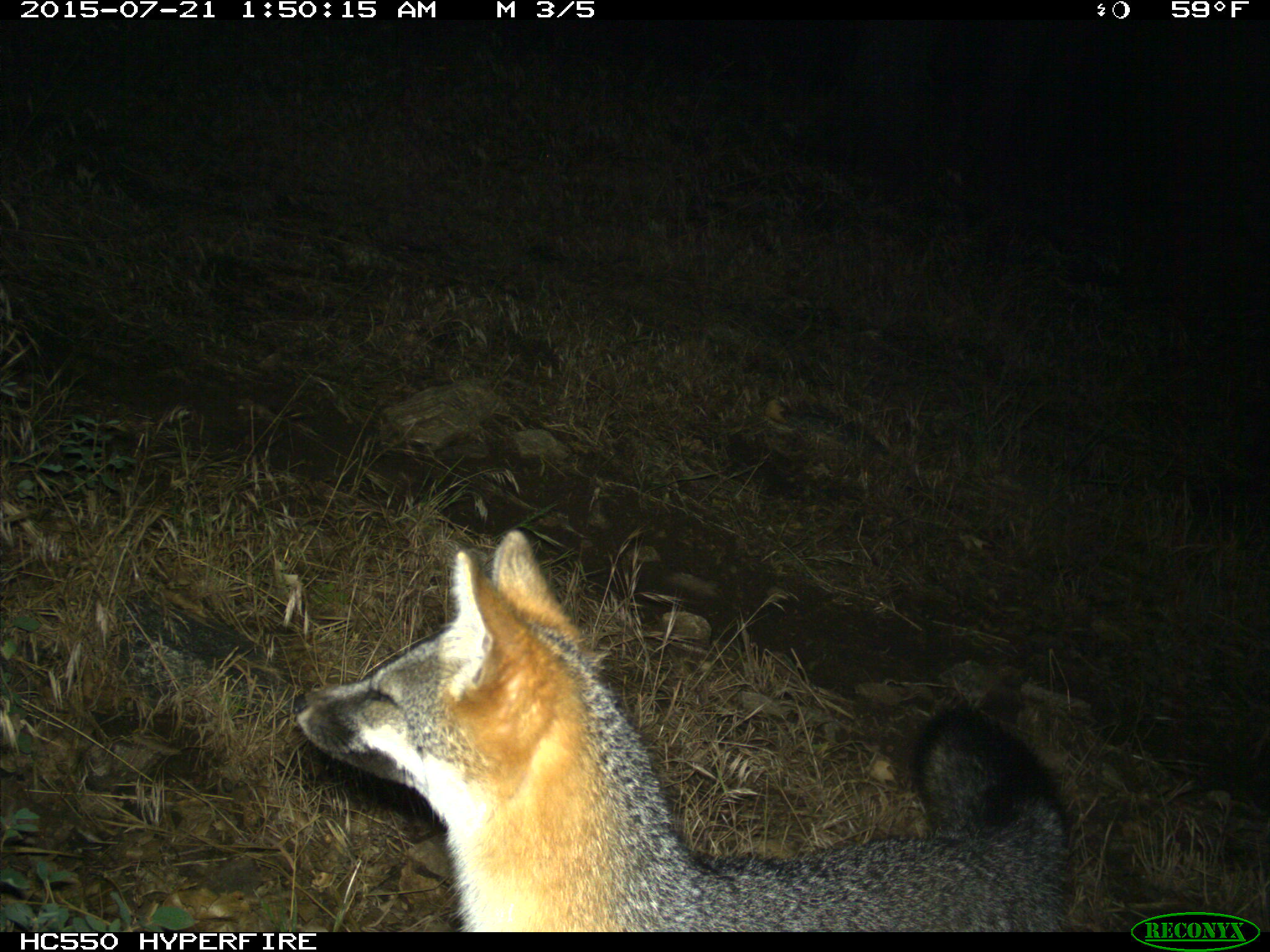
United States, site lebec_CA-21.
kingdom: Animalia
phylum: Chordata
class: Mammalia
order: Carnivora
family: Canidae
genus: Urocyon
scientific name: Urocyon cinereoargenteus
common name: gray fox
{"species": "Urocyon cinereoargenteus (gray fox)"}